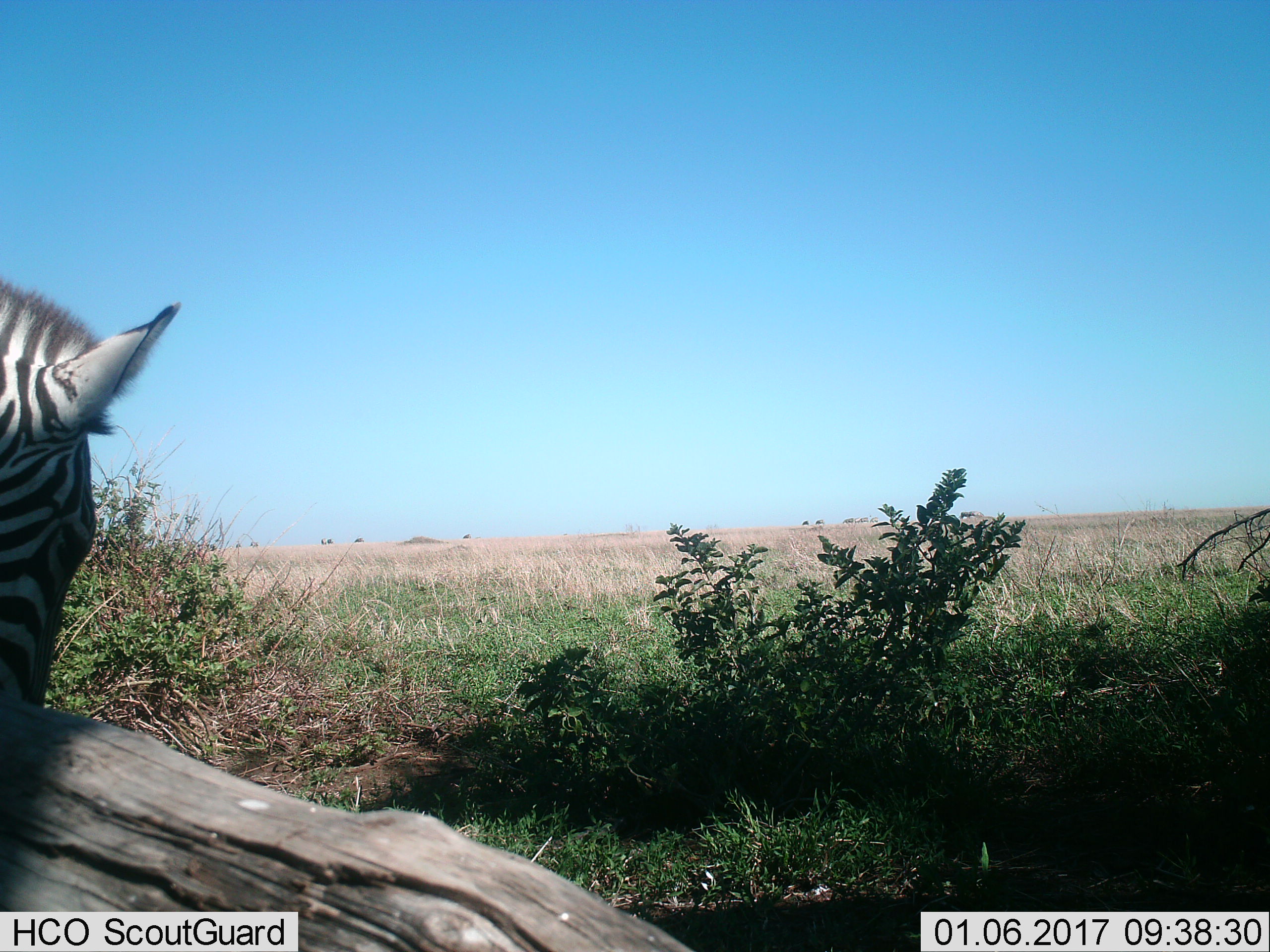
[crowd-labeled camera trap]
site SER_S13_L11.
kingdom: Animalia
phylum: Chordata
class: Mammalia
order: Perissodactyla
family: Equidae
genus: Equus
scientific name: Equus quagga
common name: plains zebra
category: zebraplains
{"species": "zebraplains (plains zebra) (Equus quagga)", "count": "1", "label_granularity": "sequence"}